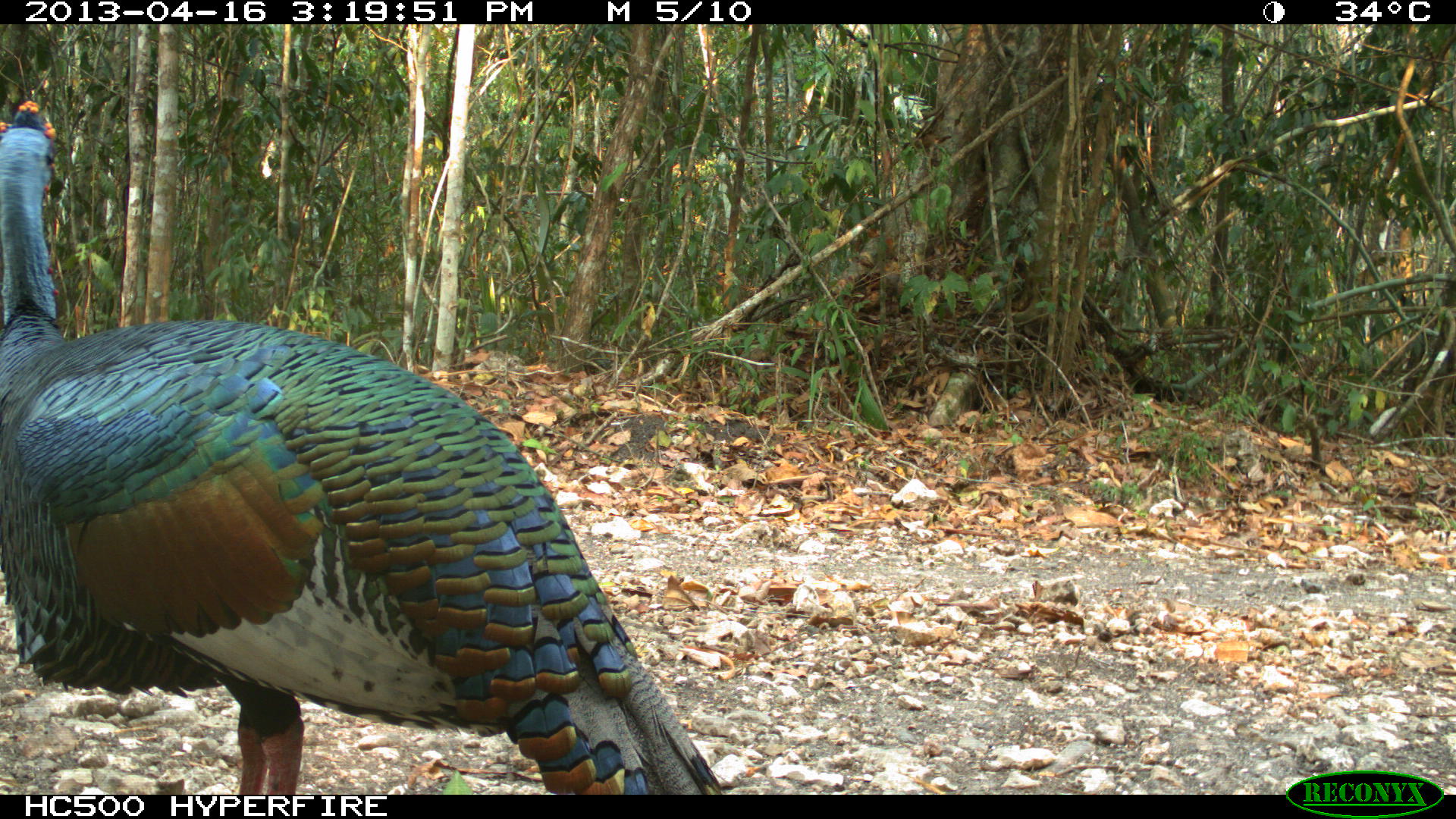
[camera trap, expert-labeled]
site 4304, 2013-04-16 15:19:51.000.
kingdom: Animalia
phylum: Chordata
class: Aves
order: Galliformes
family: Phasianidae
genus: Meleagris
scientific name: Meleagris ocellata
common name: ocellated turkey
Meleagris ocellata (ocellated turkey), count 1, sex male.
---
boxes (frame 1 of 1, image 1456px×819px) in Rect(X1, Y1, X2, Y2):
meleagris ocellata: Rect(0, 97, 724, 792)